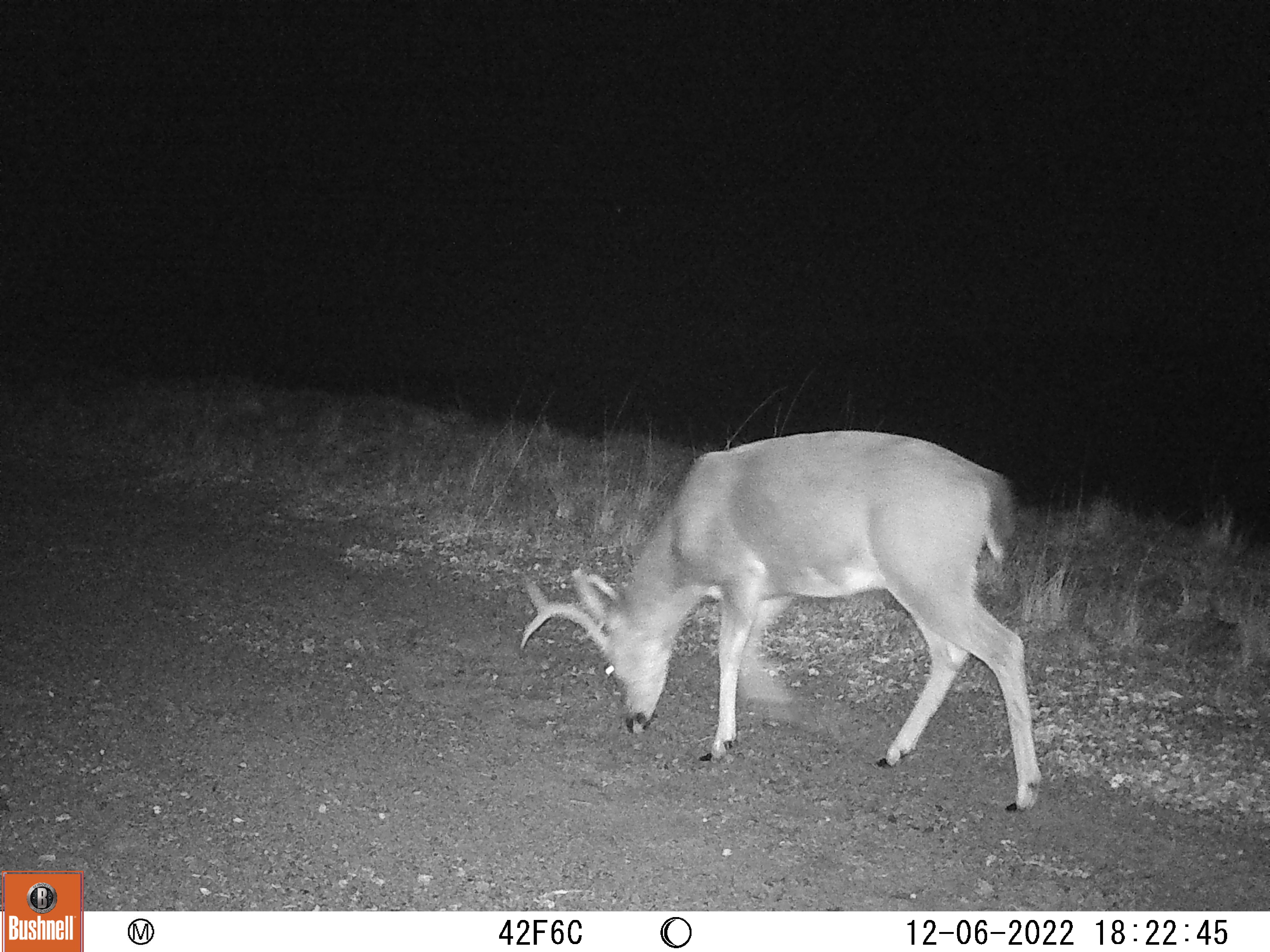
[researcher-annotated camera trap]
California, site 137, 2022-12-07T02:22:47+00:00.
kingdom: Animalia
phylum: Chordata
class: Mammalia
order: Artiodactyla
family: Cervidae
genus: Odocoileus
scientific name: Odocoileus hemionus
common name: mule deer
Mule deer (Odocoileus hemionus).